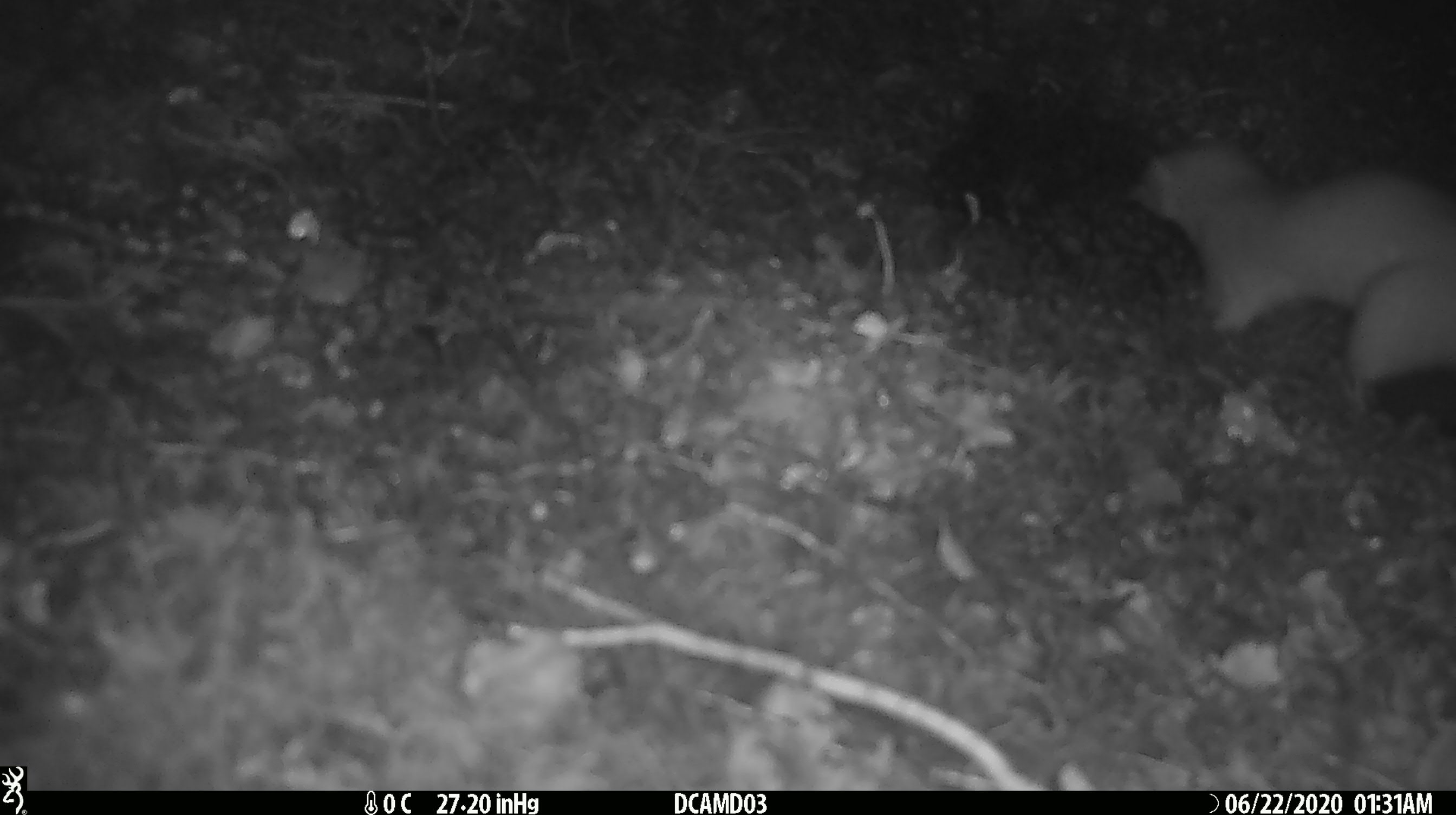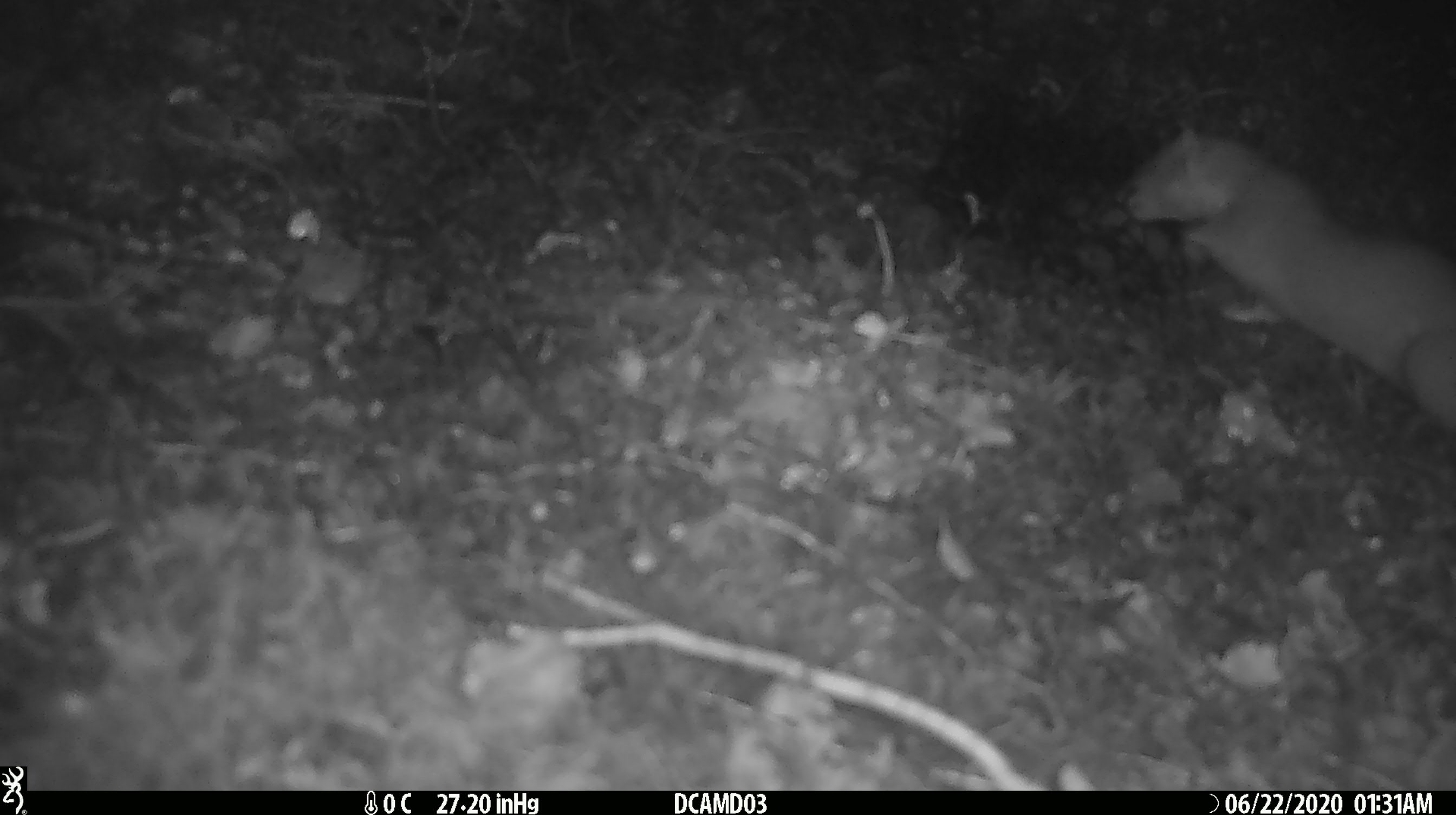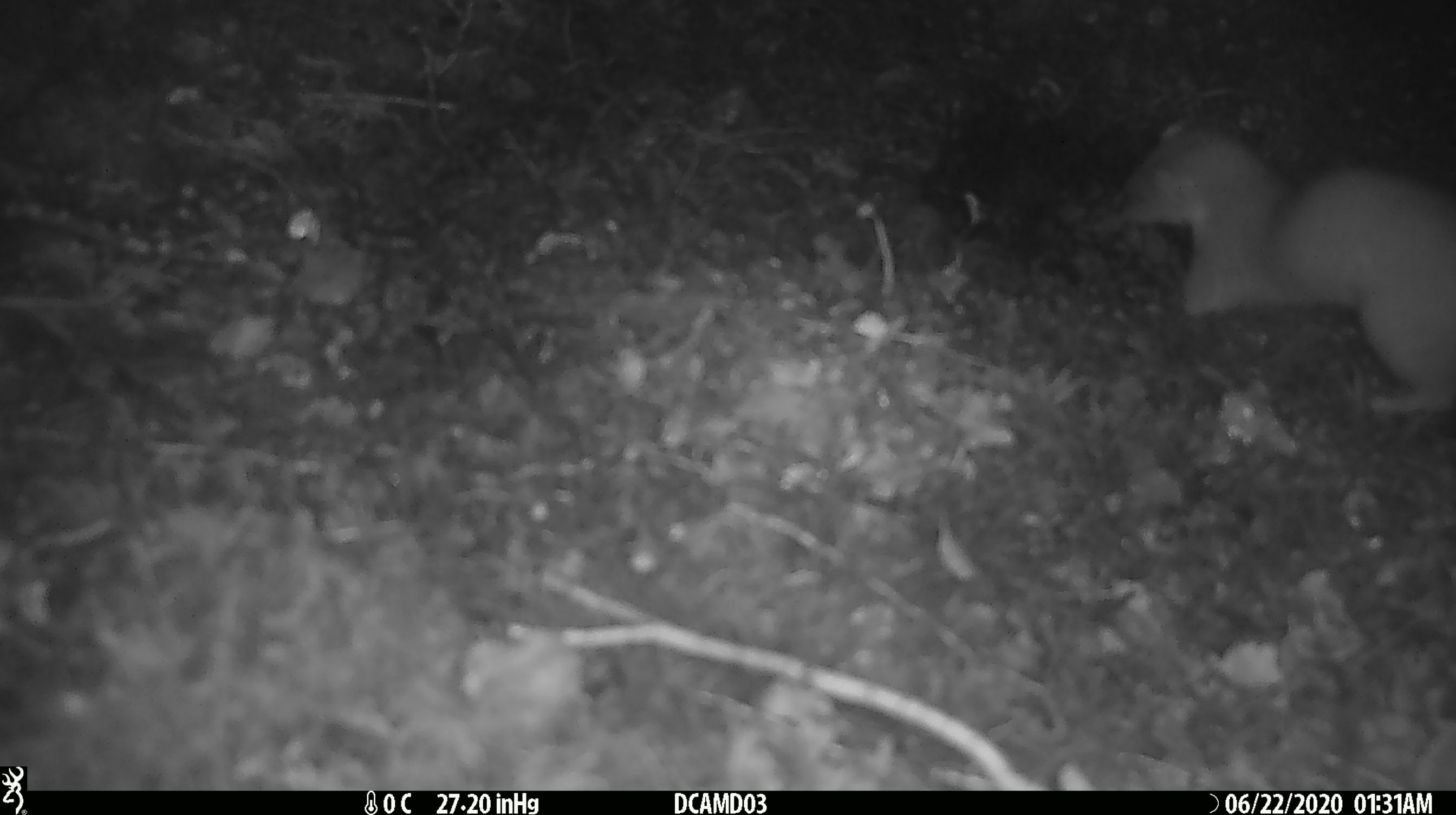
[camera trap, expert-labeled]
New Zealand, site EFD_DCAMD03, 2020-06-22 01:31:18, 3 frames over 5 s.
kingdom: Animalia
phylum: Chordata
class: Mammalia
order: Carnivora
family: Mustelidae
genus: Mustela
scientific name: Mustela erminea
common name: stoat